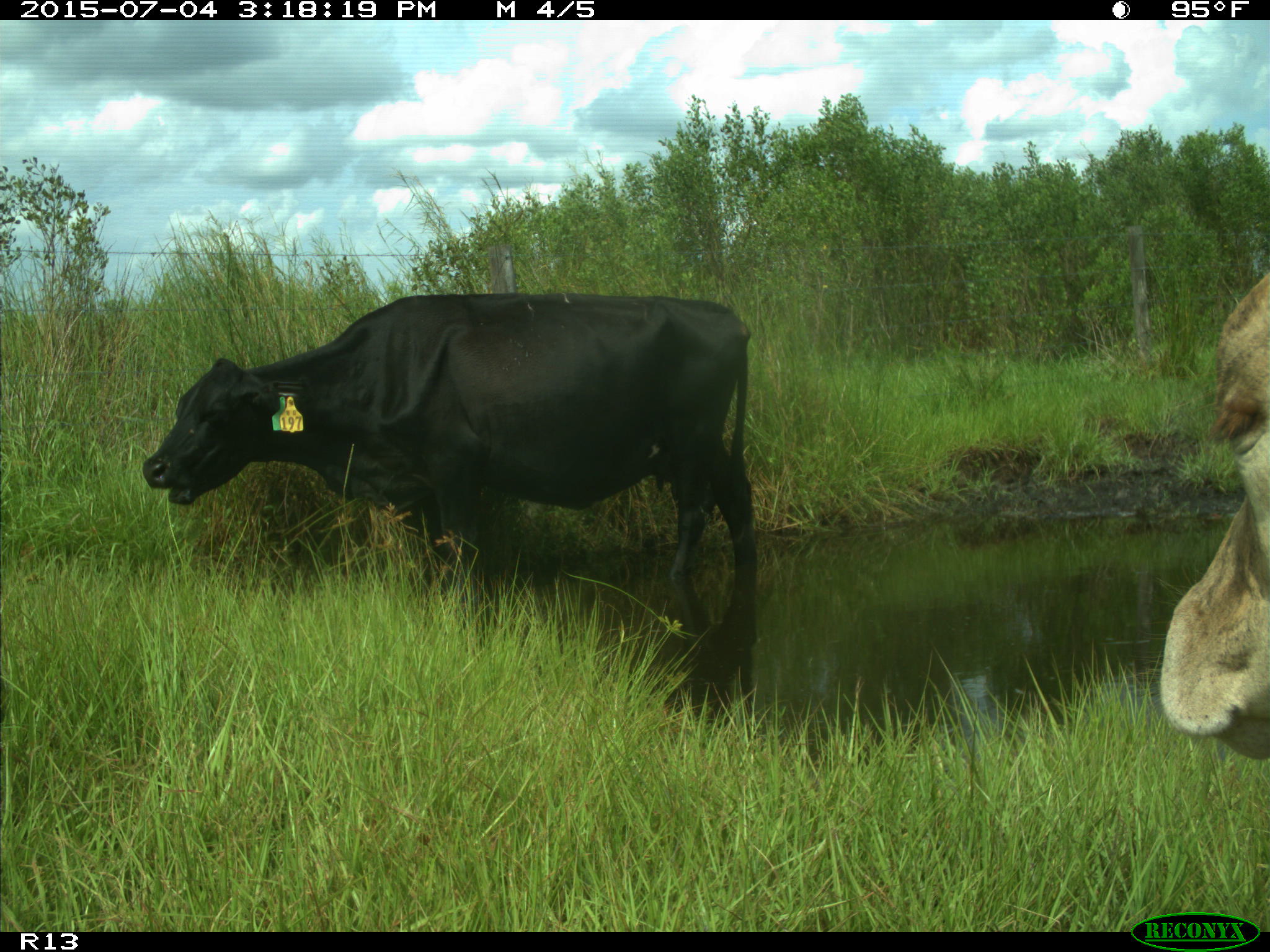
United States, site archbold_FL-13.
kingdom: Animalia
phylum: Chordata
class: Mammalia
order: Artiodactyla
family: Bovidae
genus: Bos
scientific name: Bos taurus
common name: domestic cow